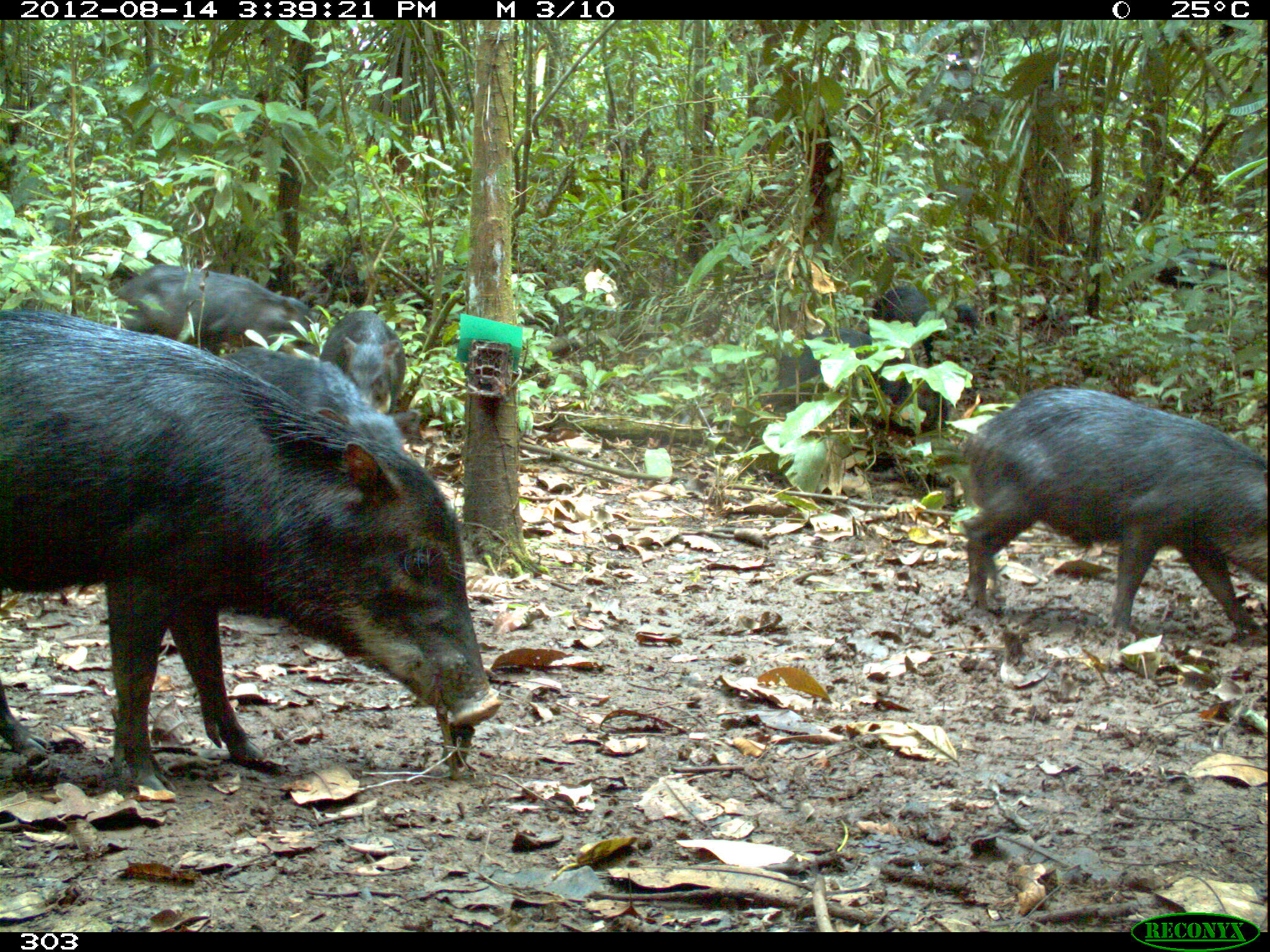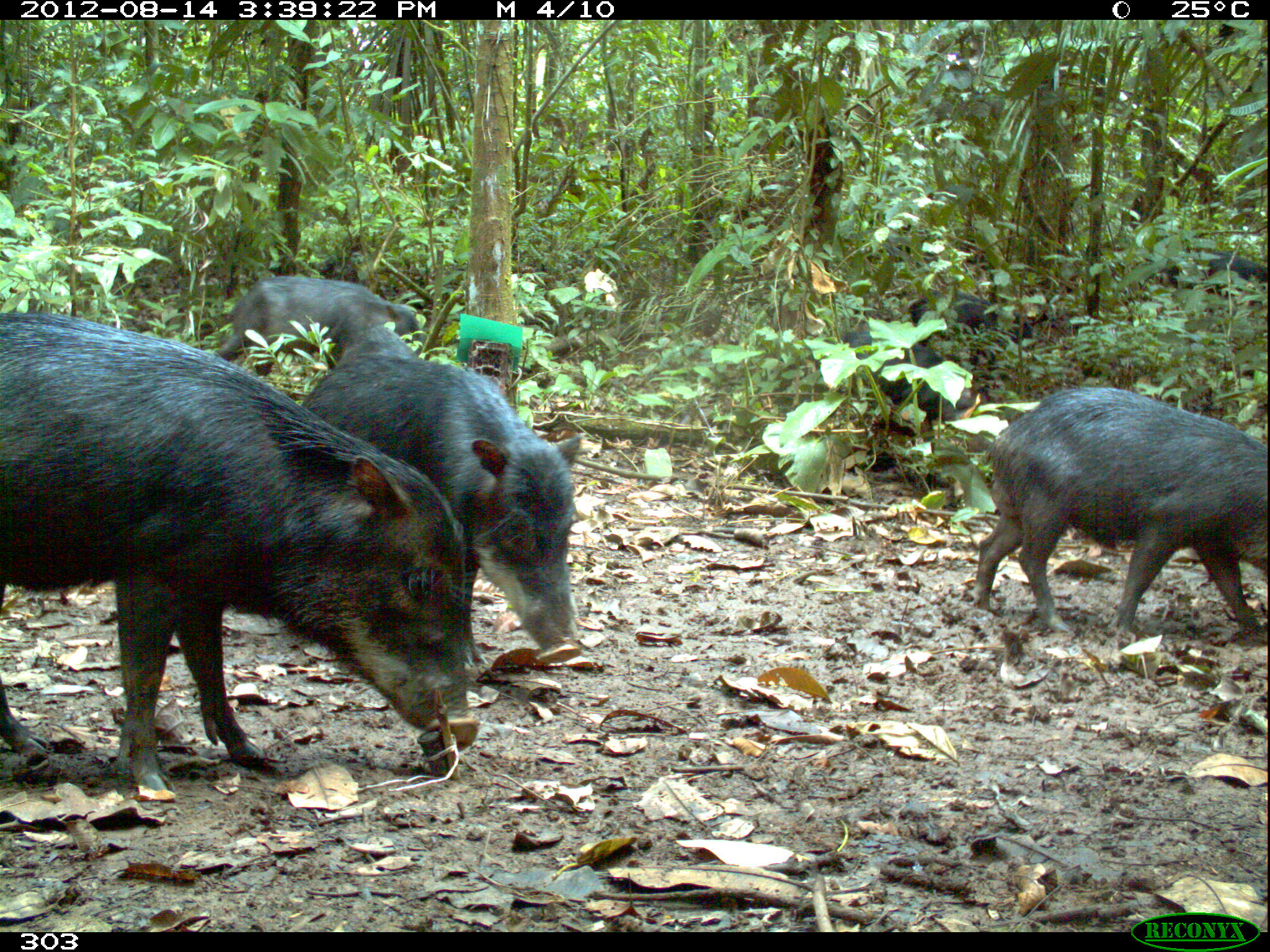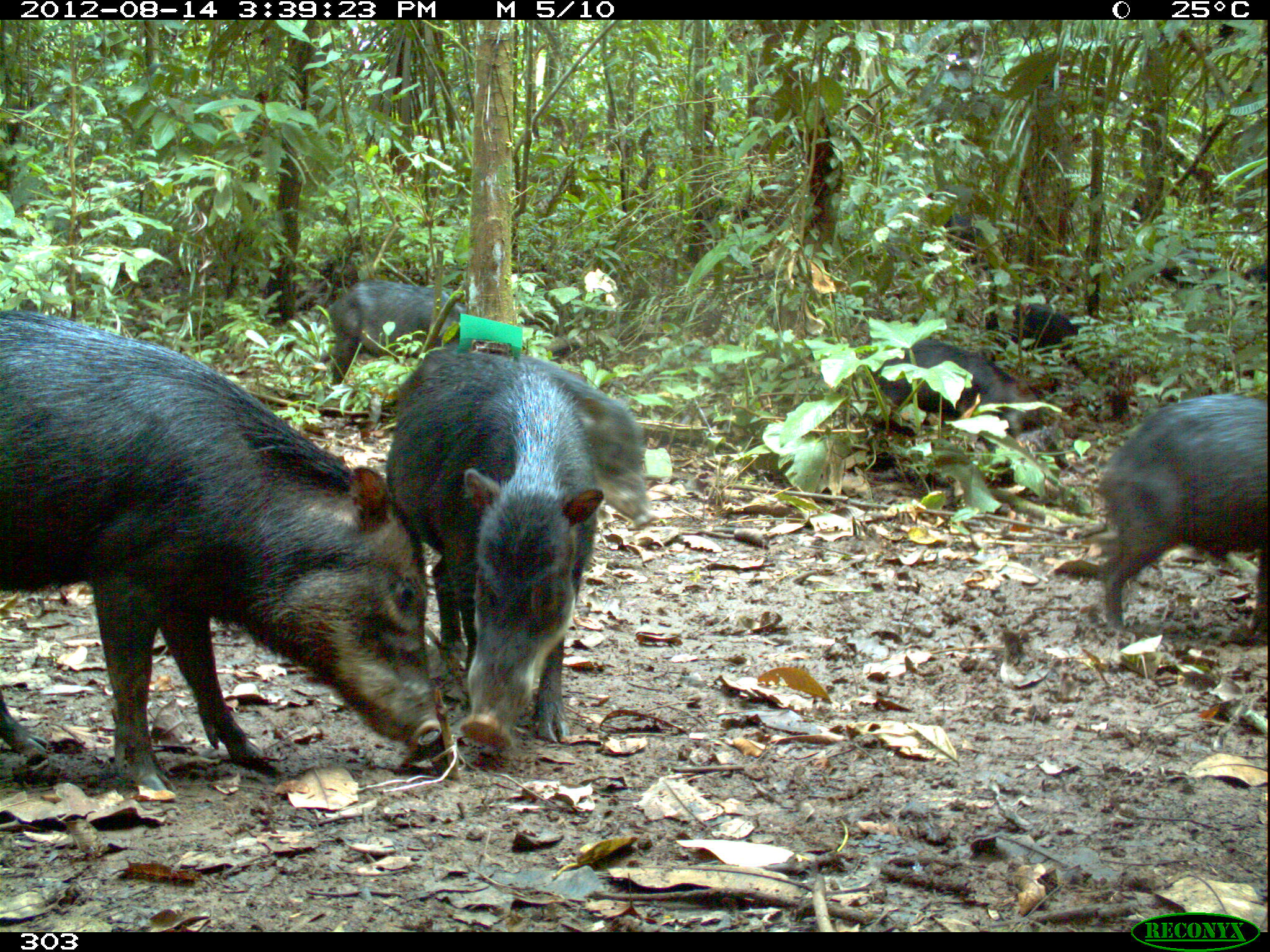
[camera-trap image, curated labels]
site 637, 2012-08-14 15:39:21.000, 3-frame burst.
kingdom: Animalia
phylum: Chordata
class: Mammalia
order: Artiodactyla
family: Tayassuidae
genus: Tayassu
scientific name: Tayassu pecari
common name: white-lipped peccary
Tayassu pecari (white-lipped peccary).